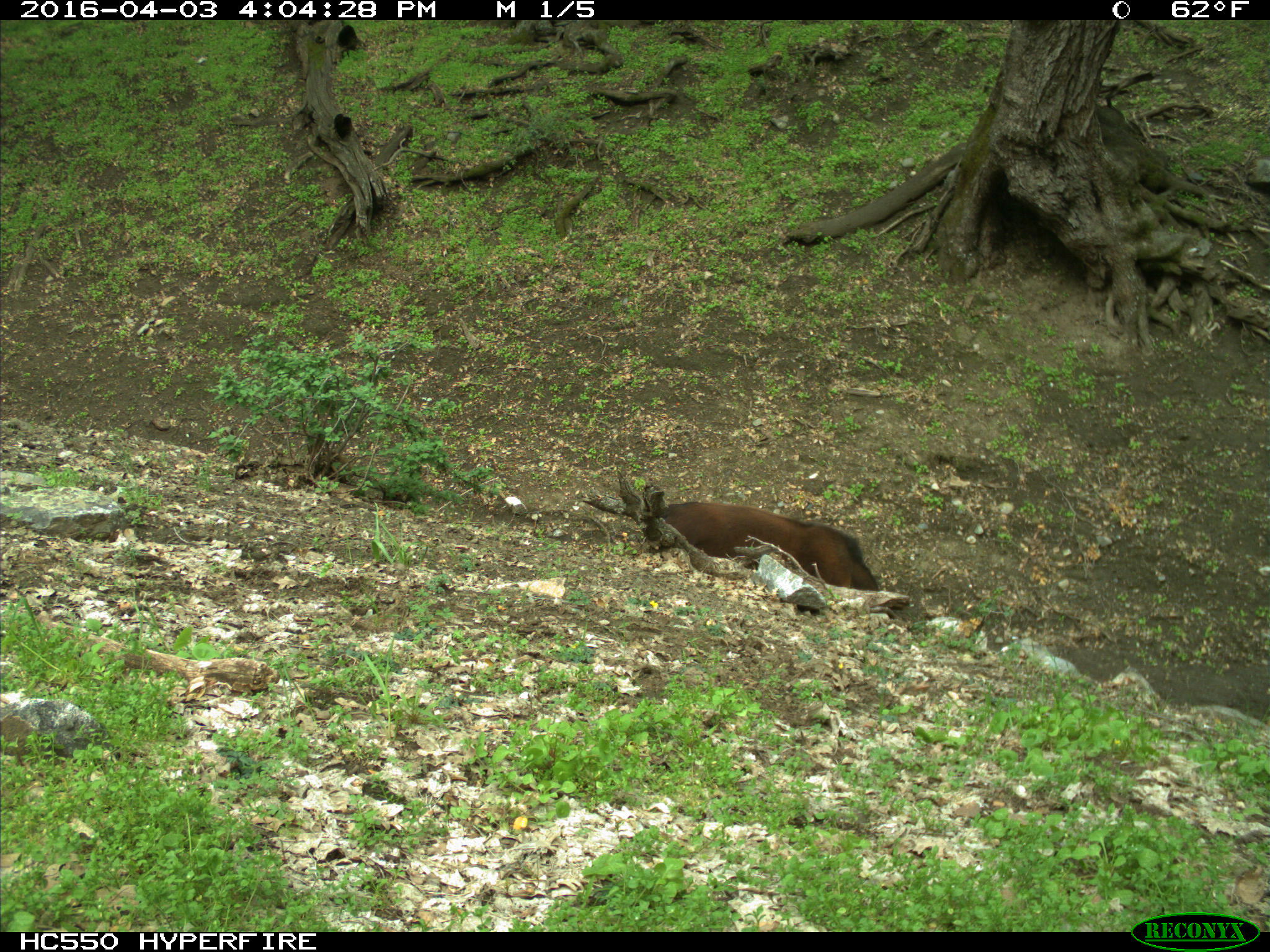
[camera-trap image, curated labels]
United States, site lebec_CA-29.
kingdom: Animalia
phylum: Chordata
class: Mammalia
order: Artiodactyla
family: Bovidae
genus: Bos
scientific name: Bos taurus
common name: domestic cow